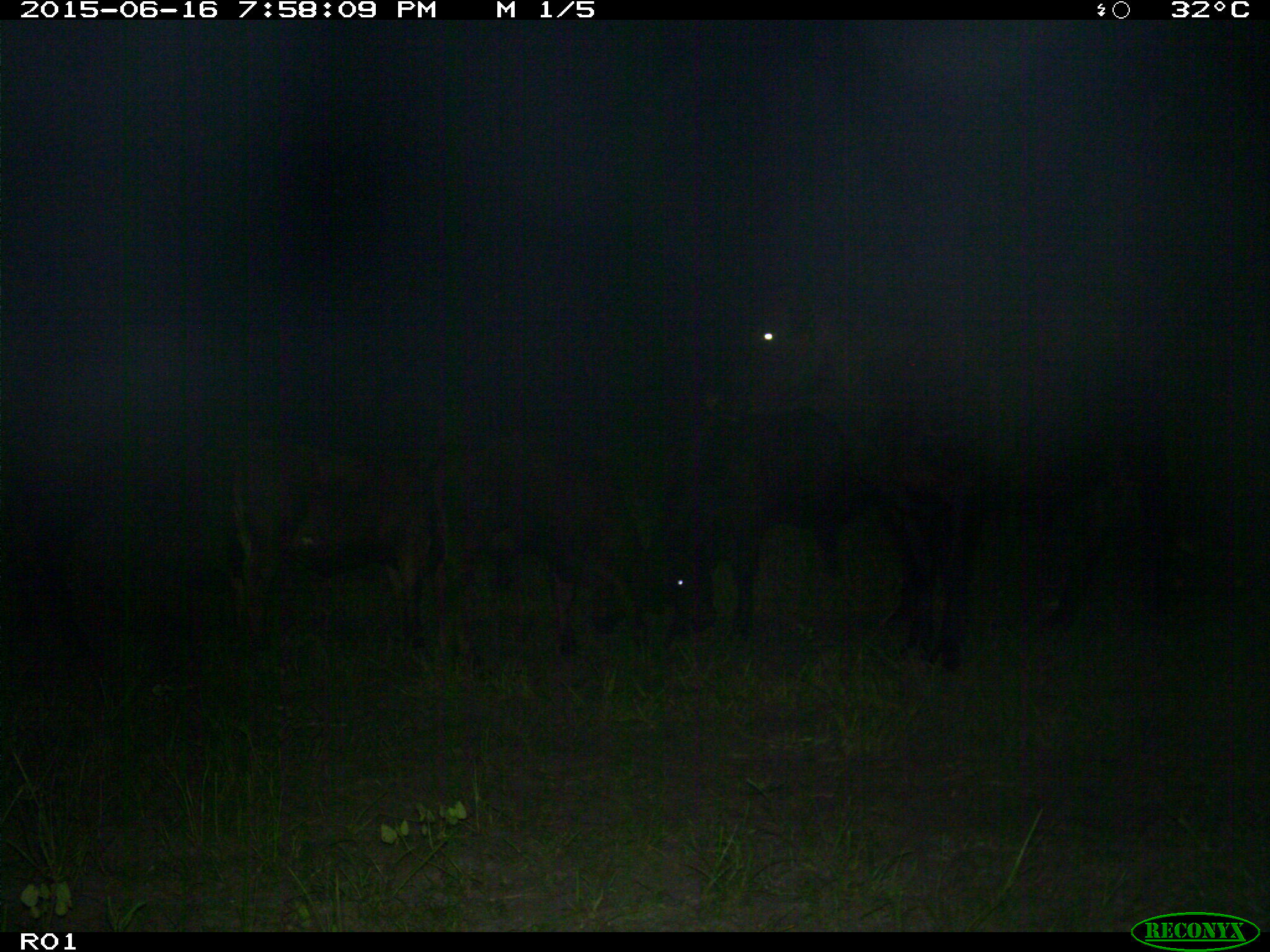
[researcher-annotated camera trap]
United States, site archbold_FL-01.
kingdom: Animalia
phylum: Chordata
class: Mammalia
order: Artiodactyla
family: Bovidae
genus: Bos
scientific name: Bos taurus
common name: domestic cow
Bos taurus (domestic cow).